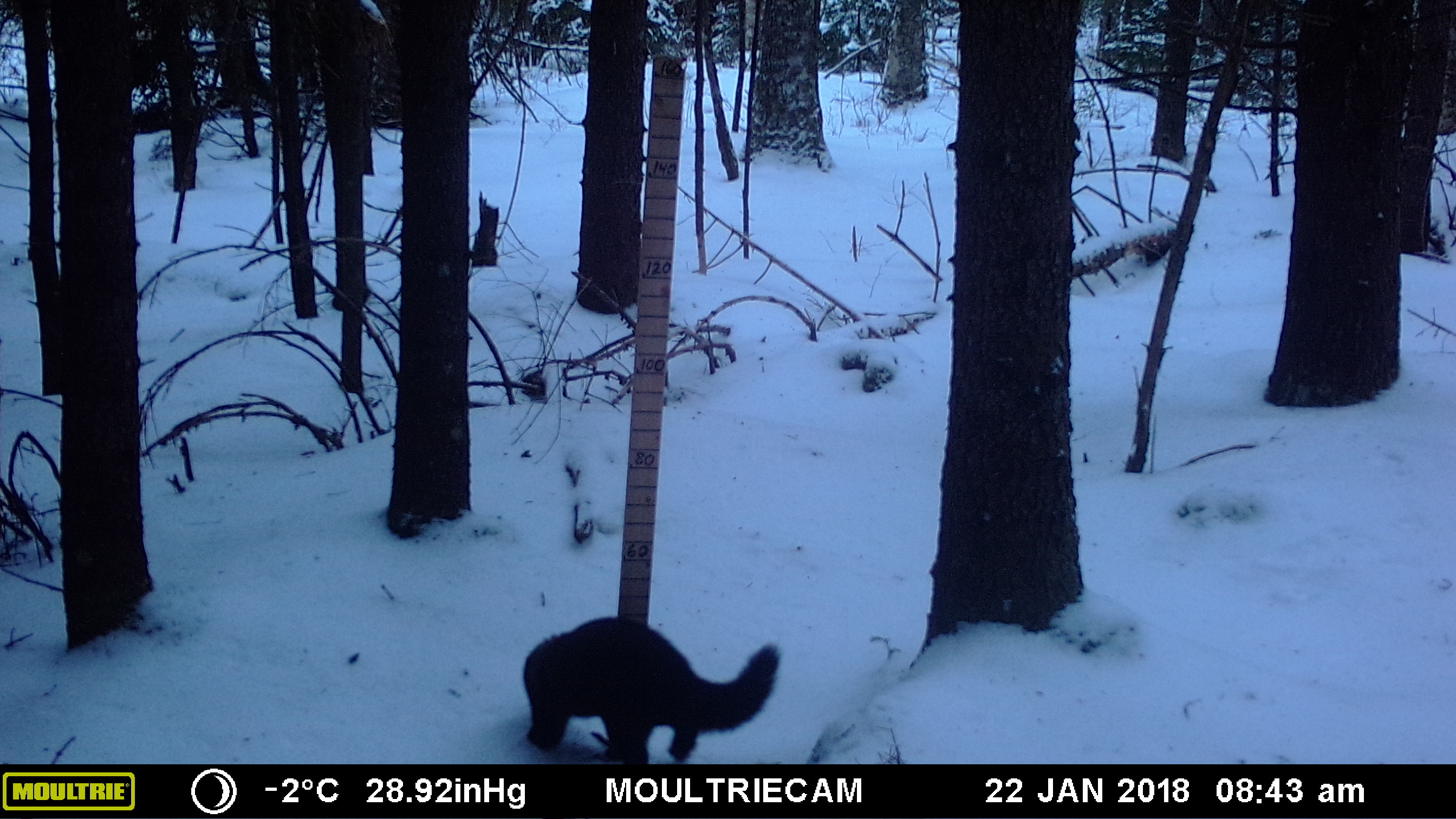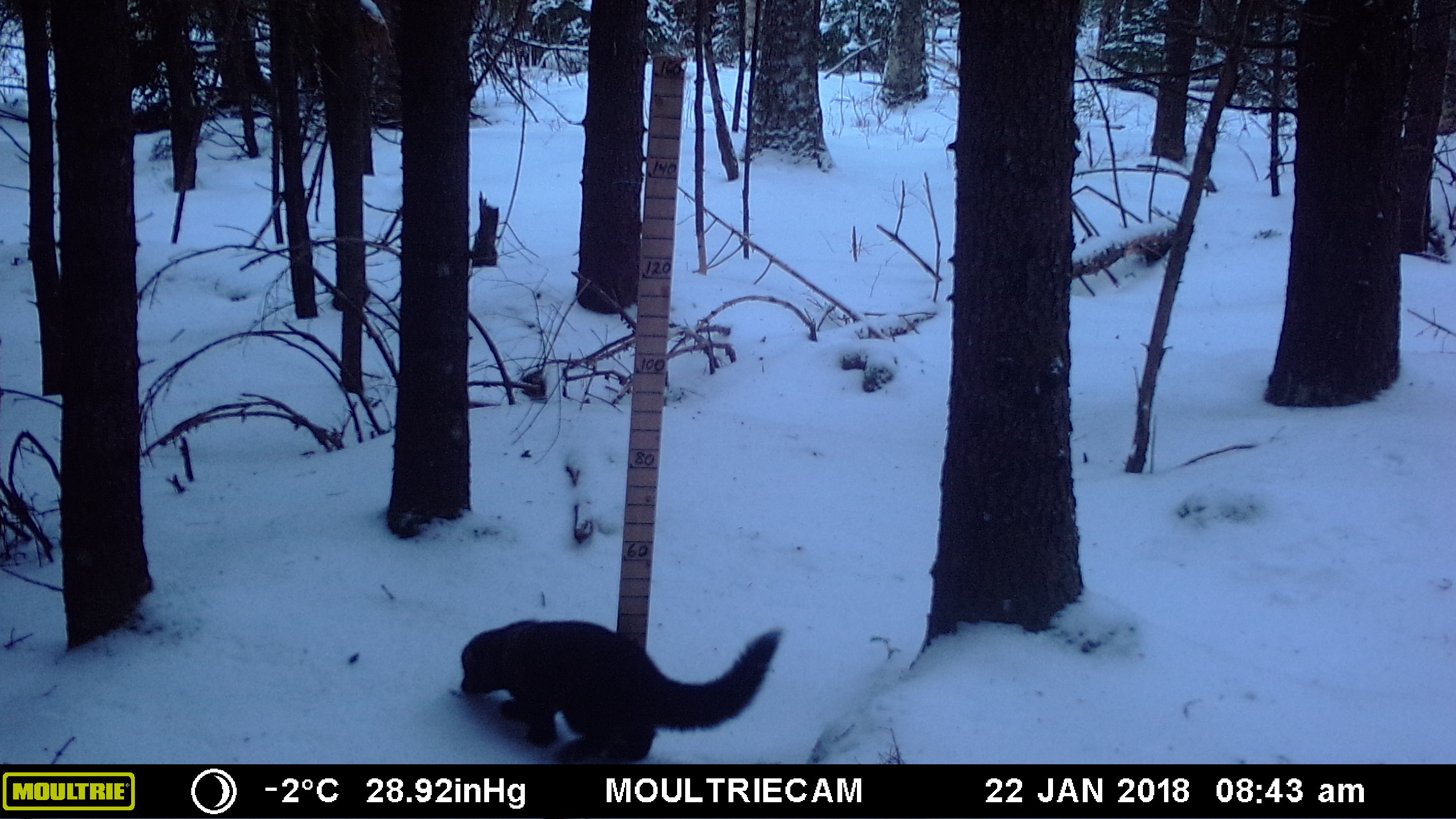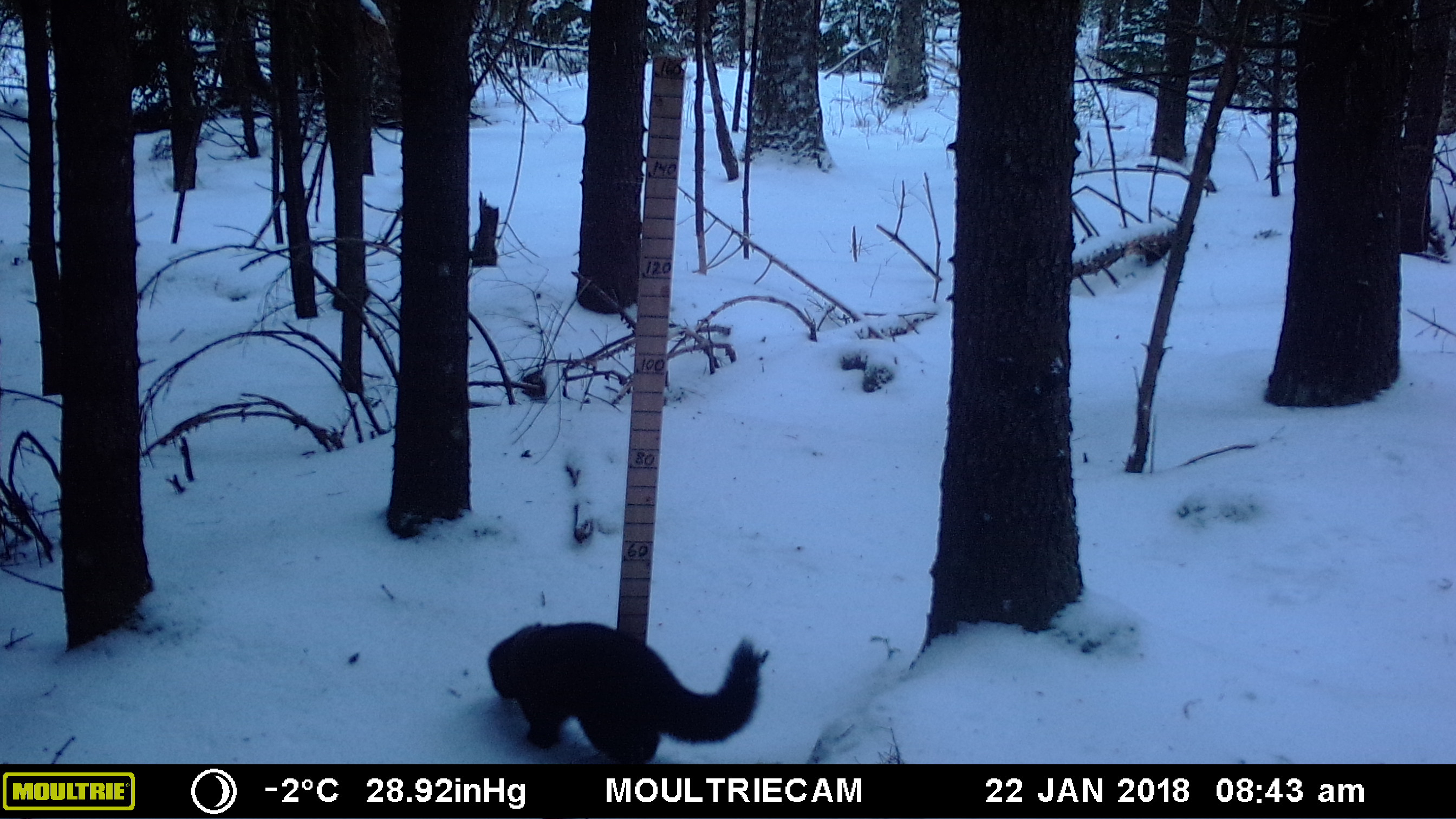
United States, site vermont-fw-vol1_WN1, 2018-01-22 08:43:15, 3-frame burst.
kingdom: Animalia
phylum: Chordata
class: Mammalia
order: Carnivora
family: Mustelidae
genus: Pekania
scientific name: Pekania pennanti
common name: fisher